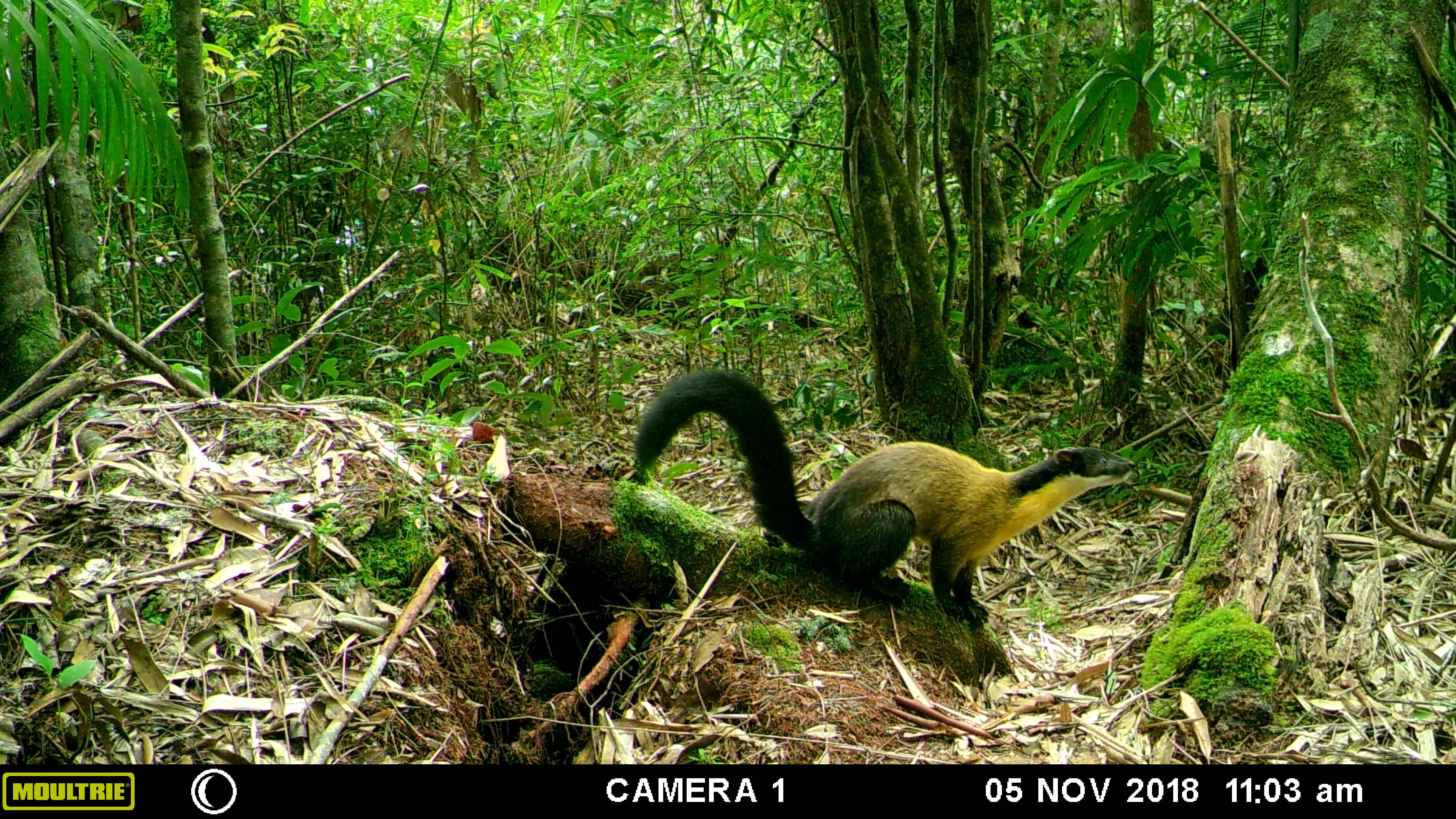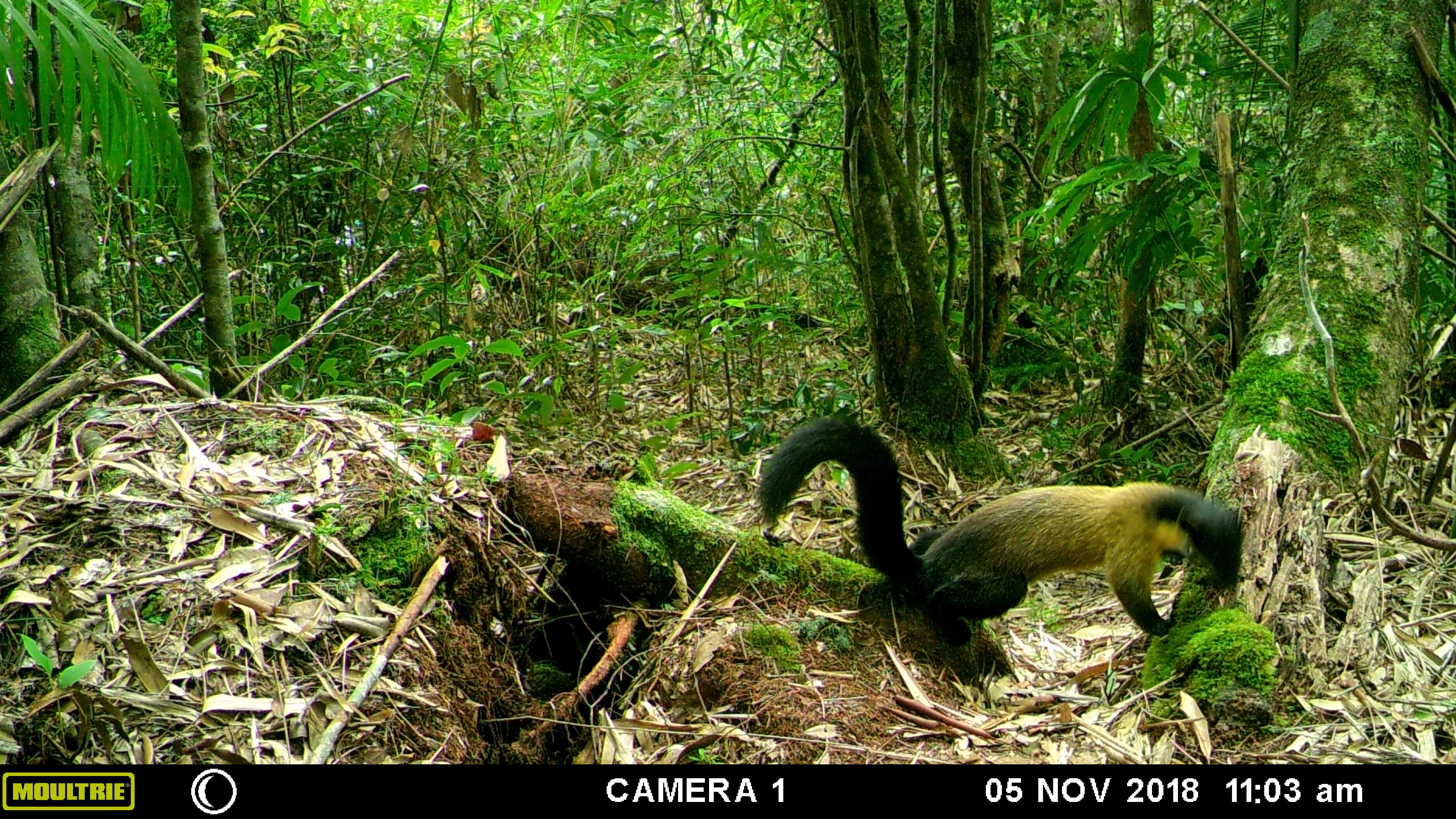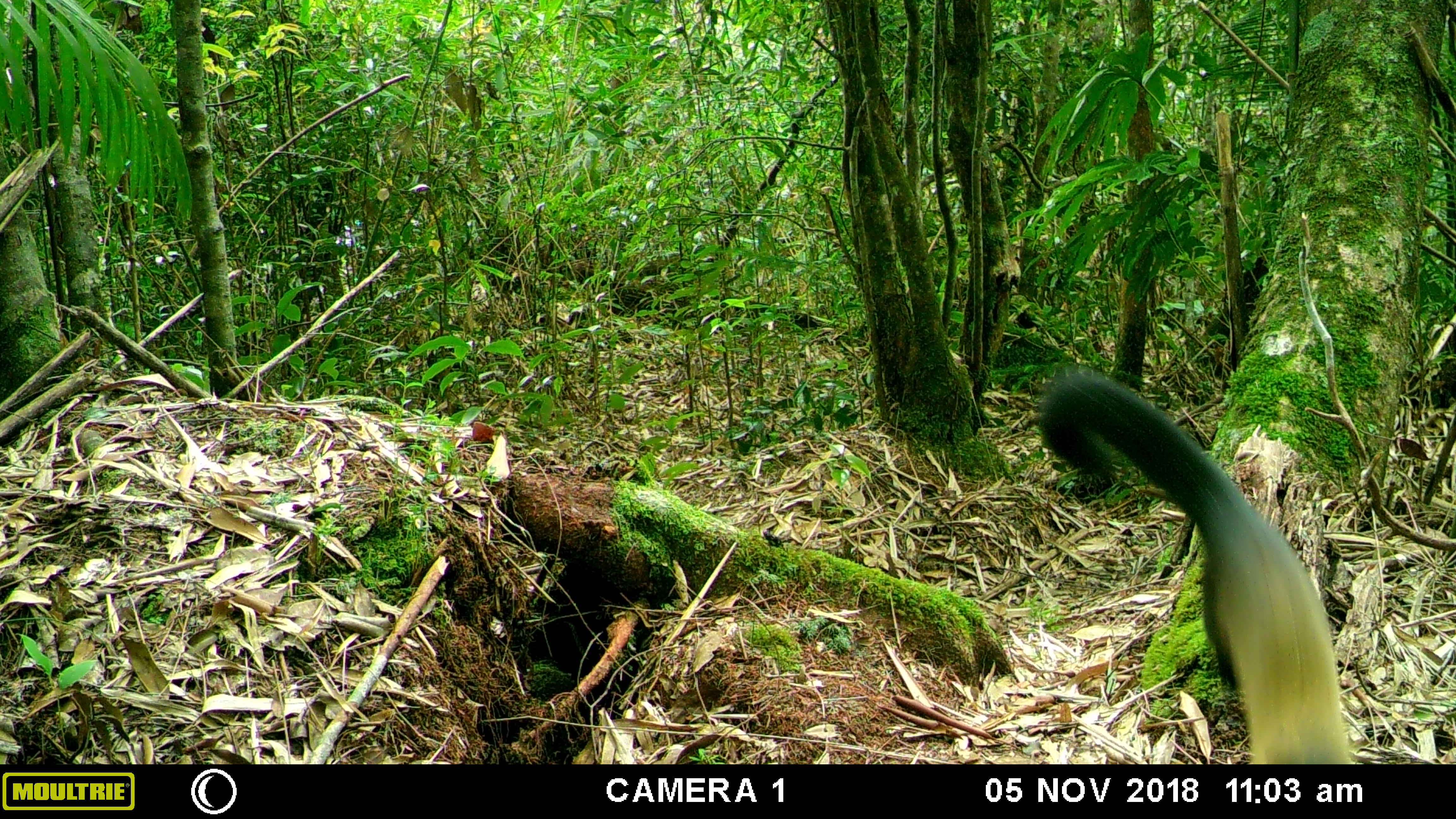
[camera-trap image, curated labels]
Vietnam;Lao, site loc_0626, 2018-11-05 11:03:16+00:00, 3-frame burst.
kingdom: Animalia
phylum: Chordata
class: Mammalia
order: Carnivora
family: Mustelidae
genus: Martes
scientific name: Martes flavigula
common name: yellow-throated marten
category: yellow throated marten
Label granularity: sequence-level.